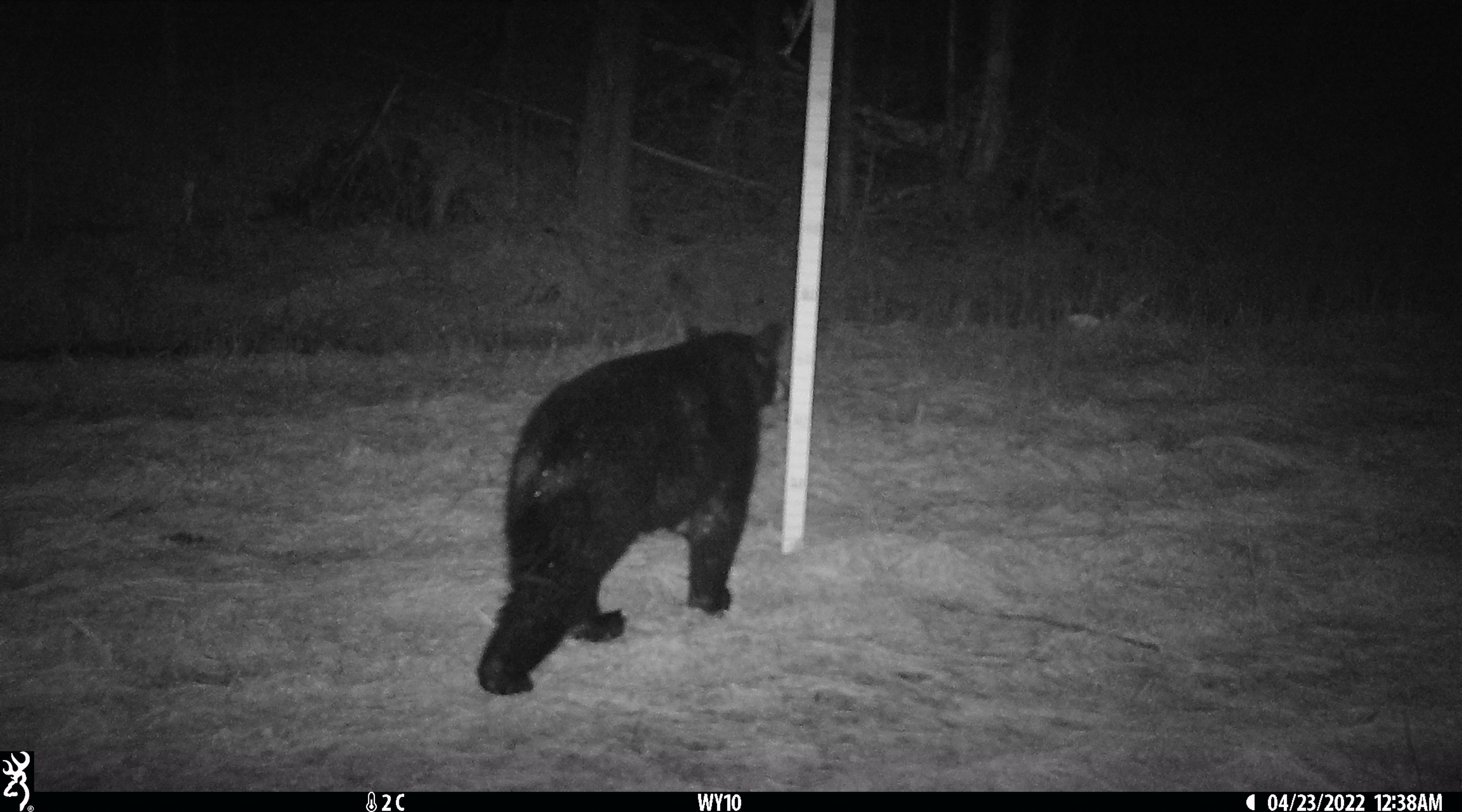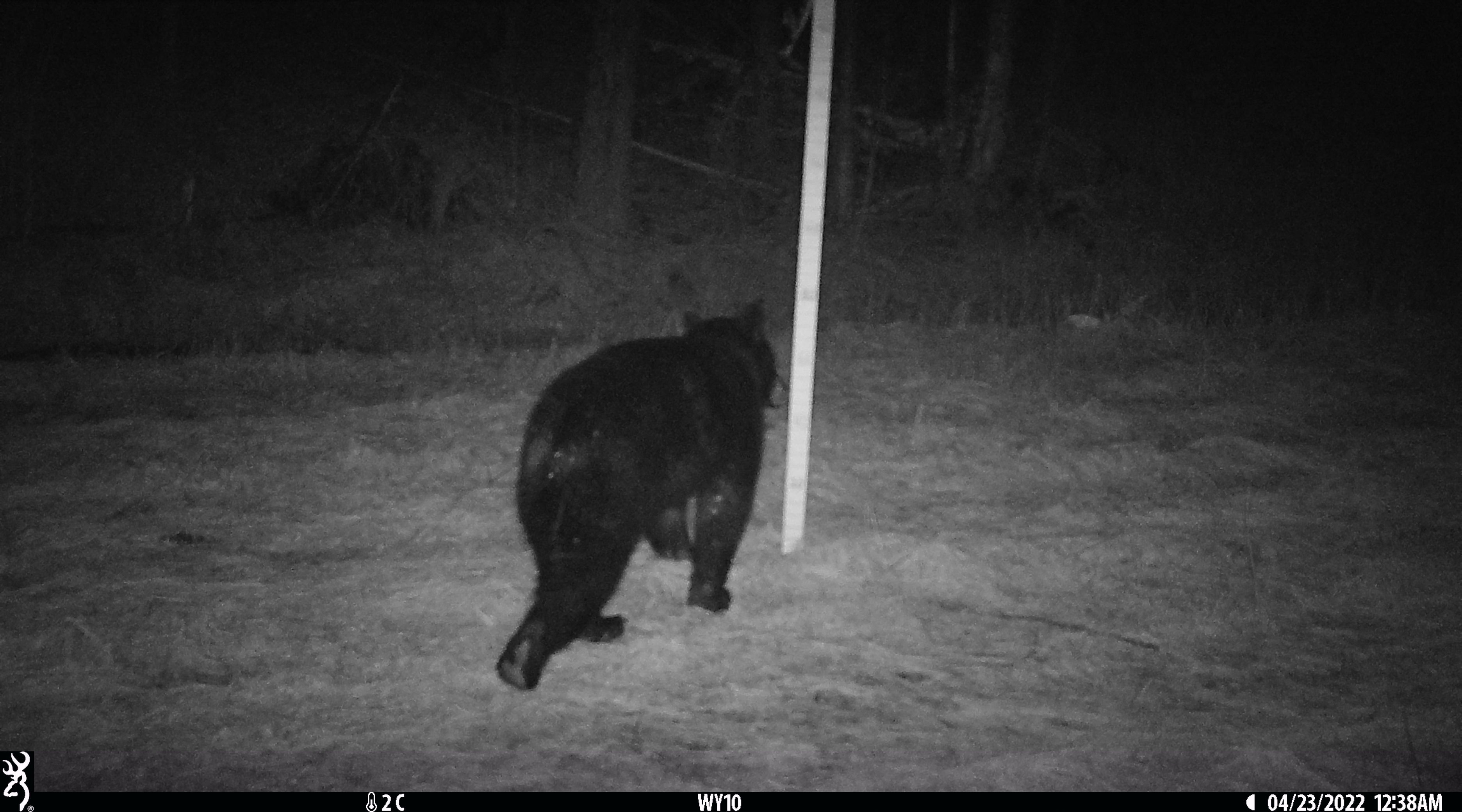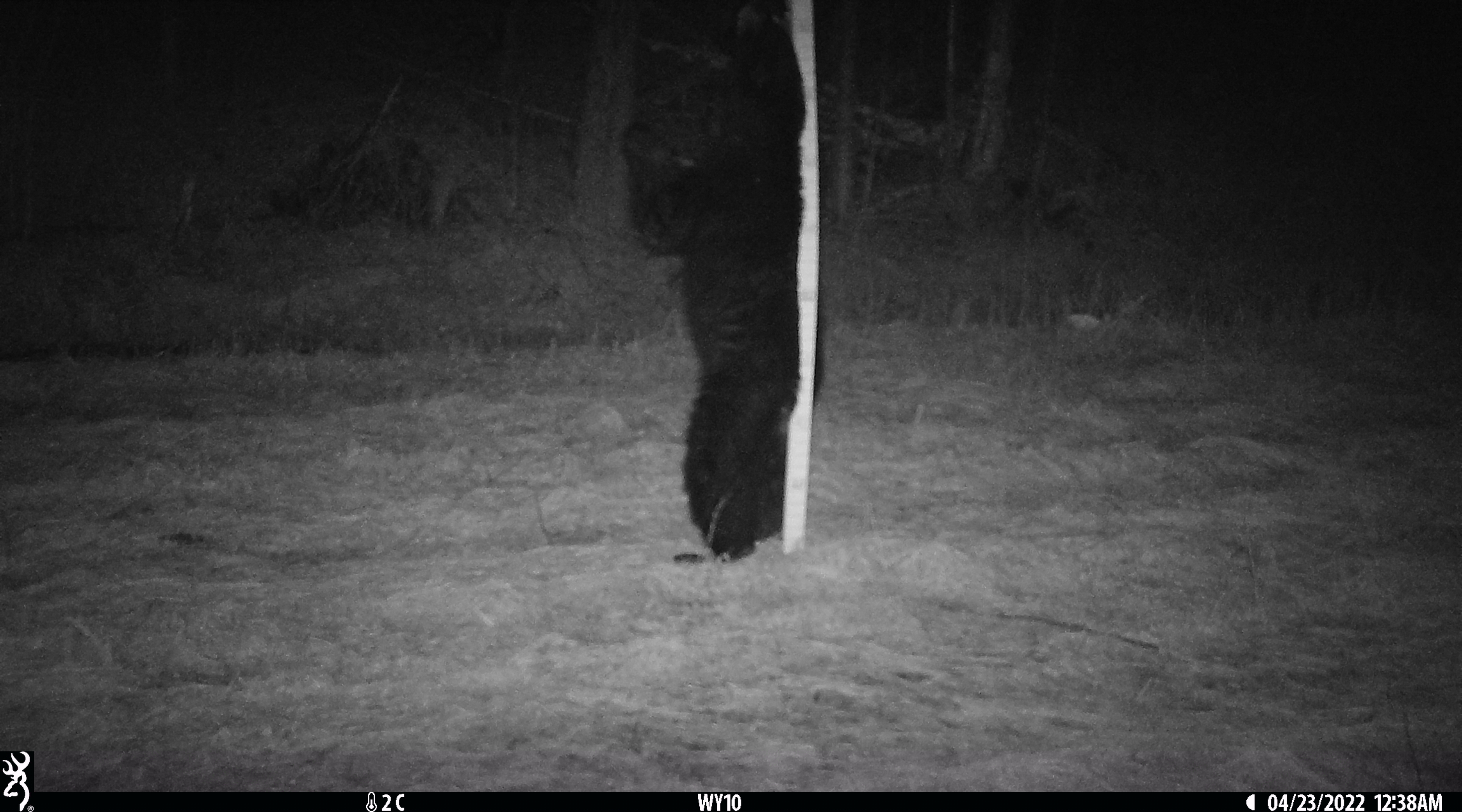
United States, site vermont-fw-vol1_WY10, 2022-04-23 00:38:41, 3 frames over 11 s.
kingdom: Animalia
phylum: Chordata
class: Mammalia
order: Carnivora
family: Ursidae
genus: Ursus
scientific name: Ursus americanus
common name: black bear